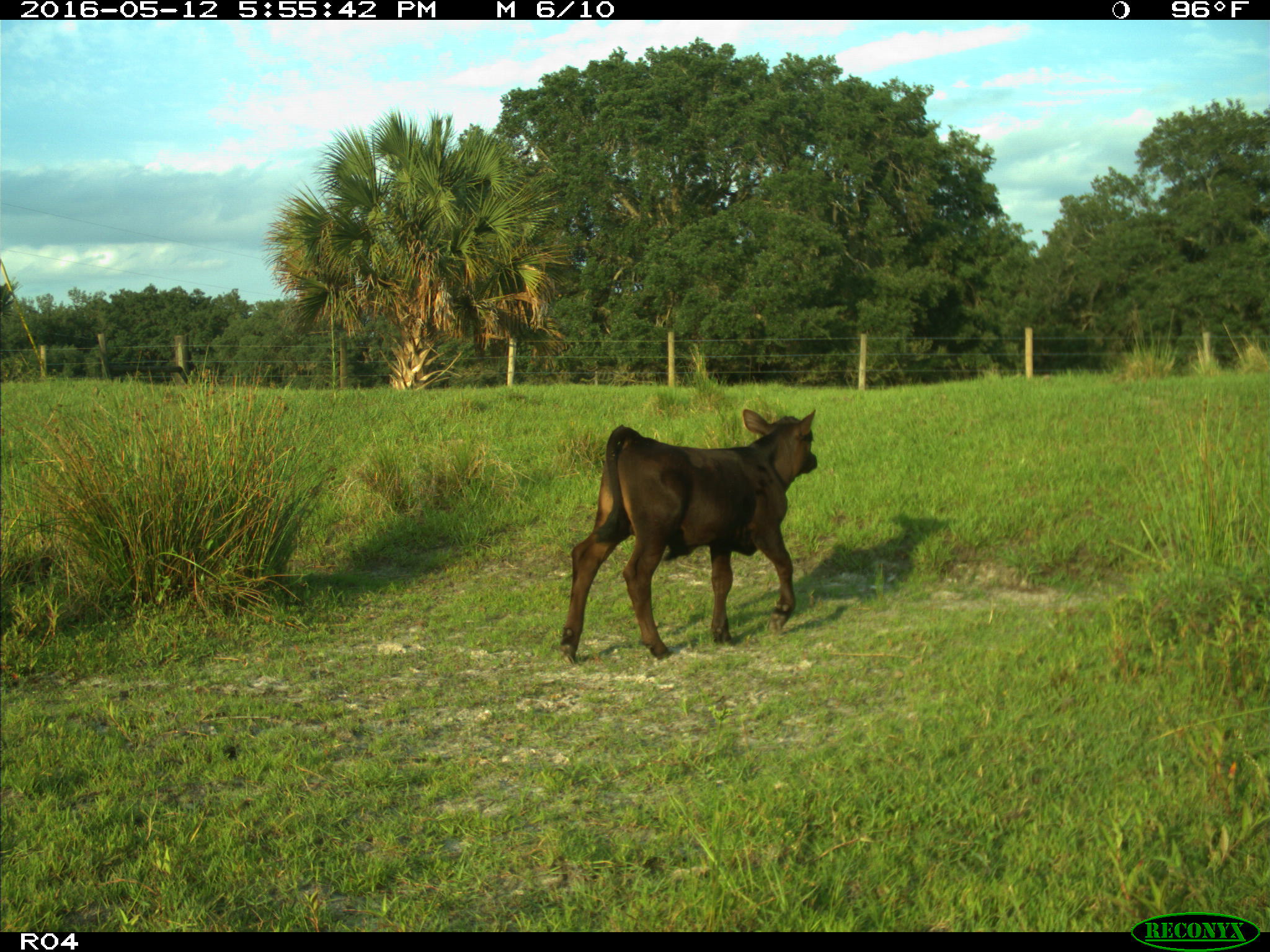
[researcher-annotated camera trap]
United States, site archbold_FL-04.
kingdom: Animalia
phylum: Chordata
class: Mammalia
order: Artiodactyla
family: Bovidae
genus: Bos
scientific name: Bos taurus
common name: domestic cow